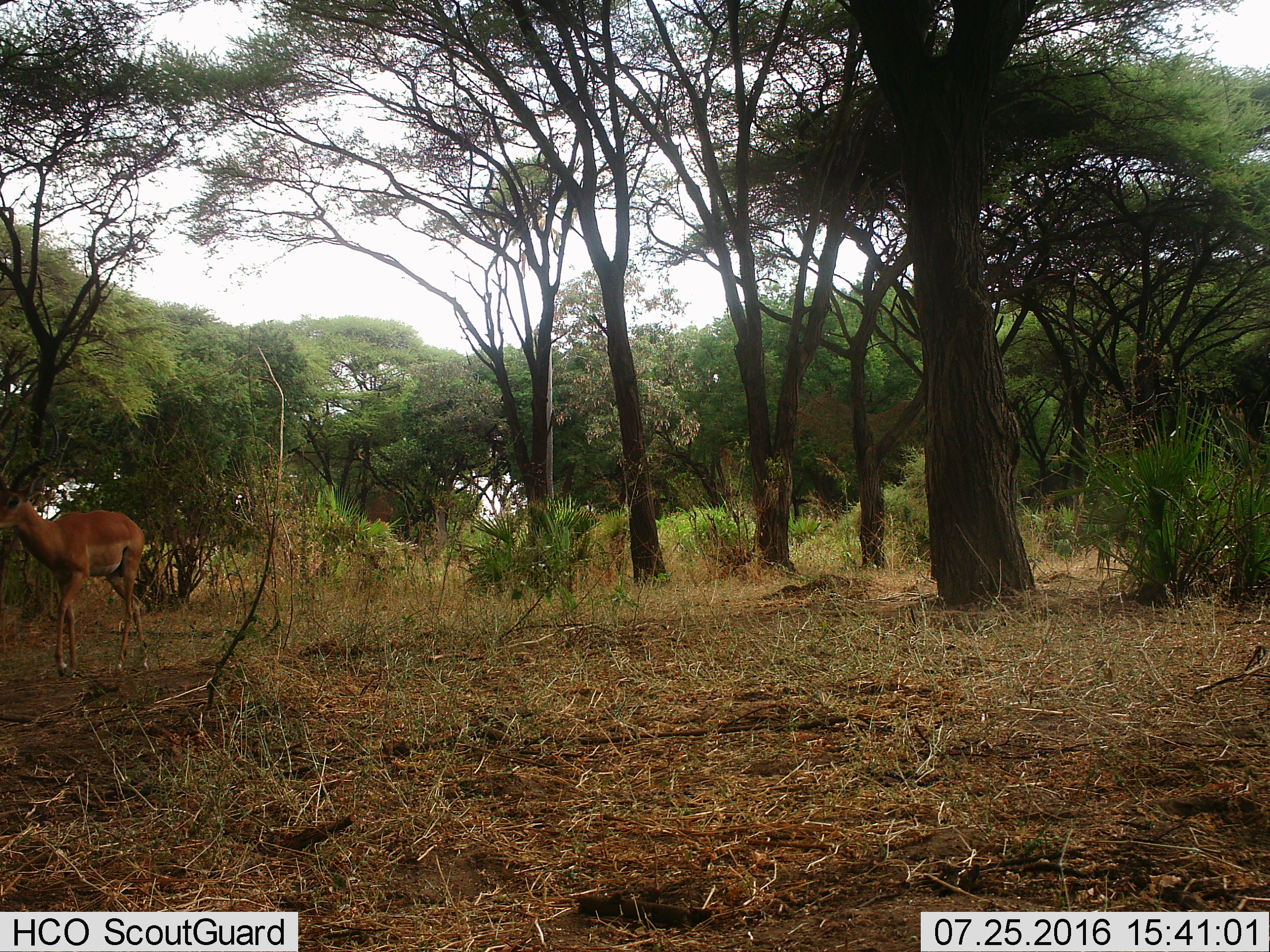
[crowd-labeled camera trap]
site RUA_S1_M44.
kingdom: Animalia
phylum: Chordata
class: Mammalia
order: Artiodactyla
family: Bovidae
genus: Aepyceros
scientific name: Aepyceros melampus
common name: impala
Impala (Aepyceros melampus), count 1. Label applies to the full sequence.